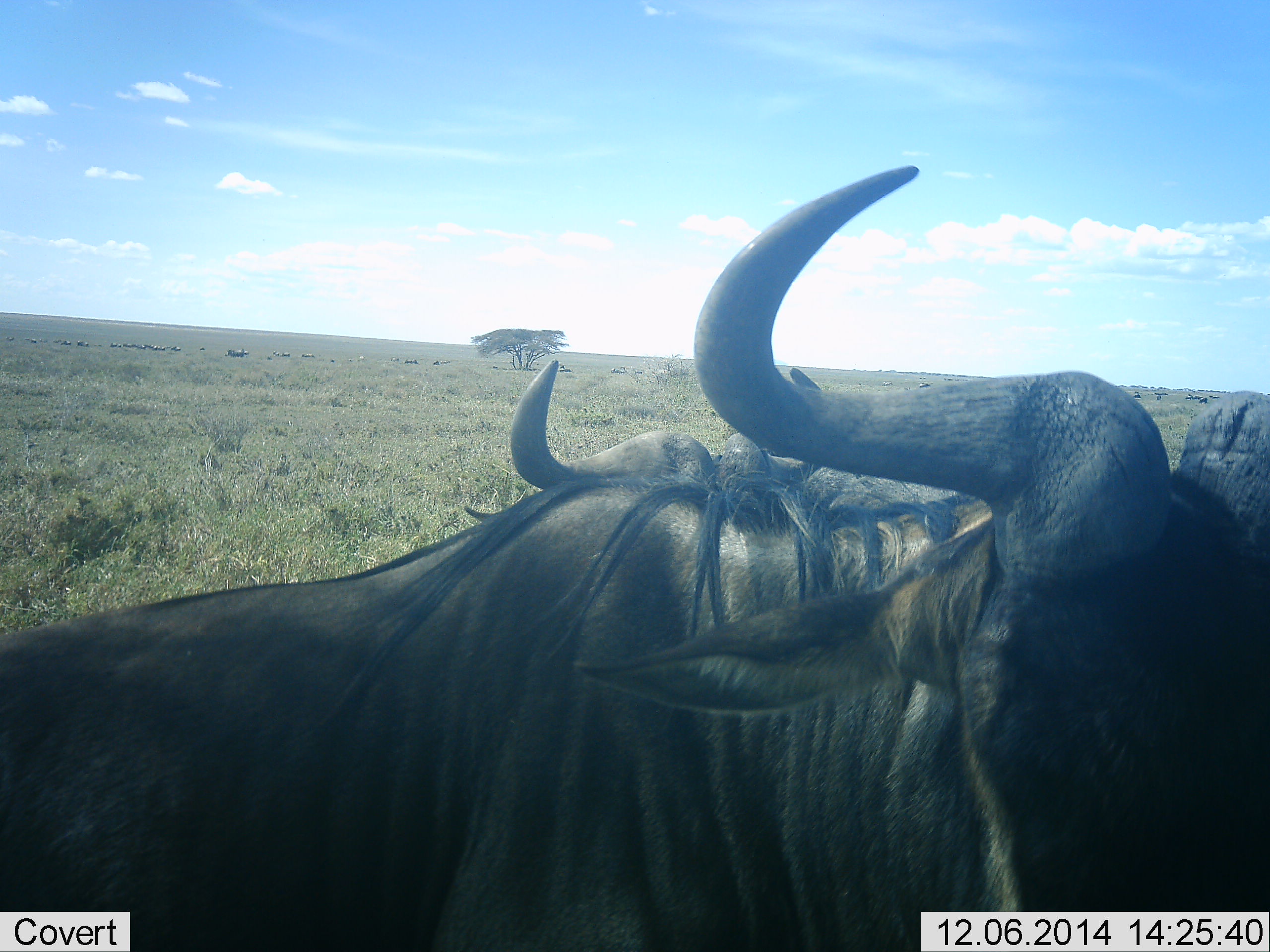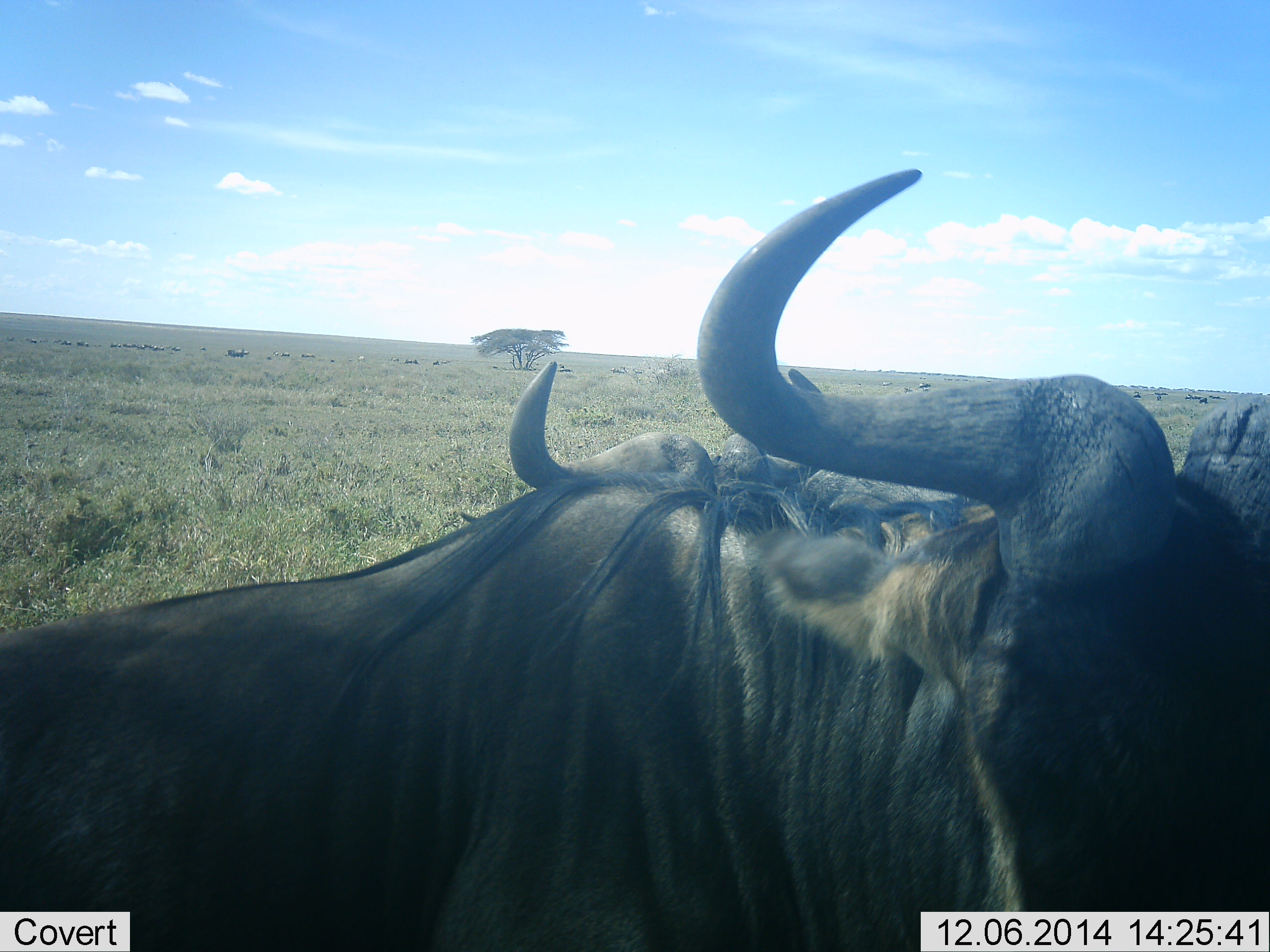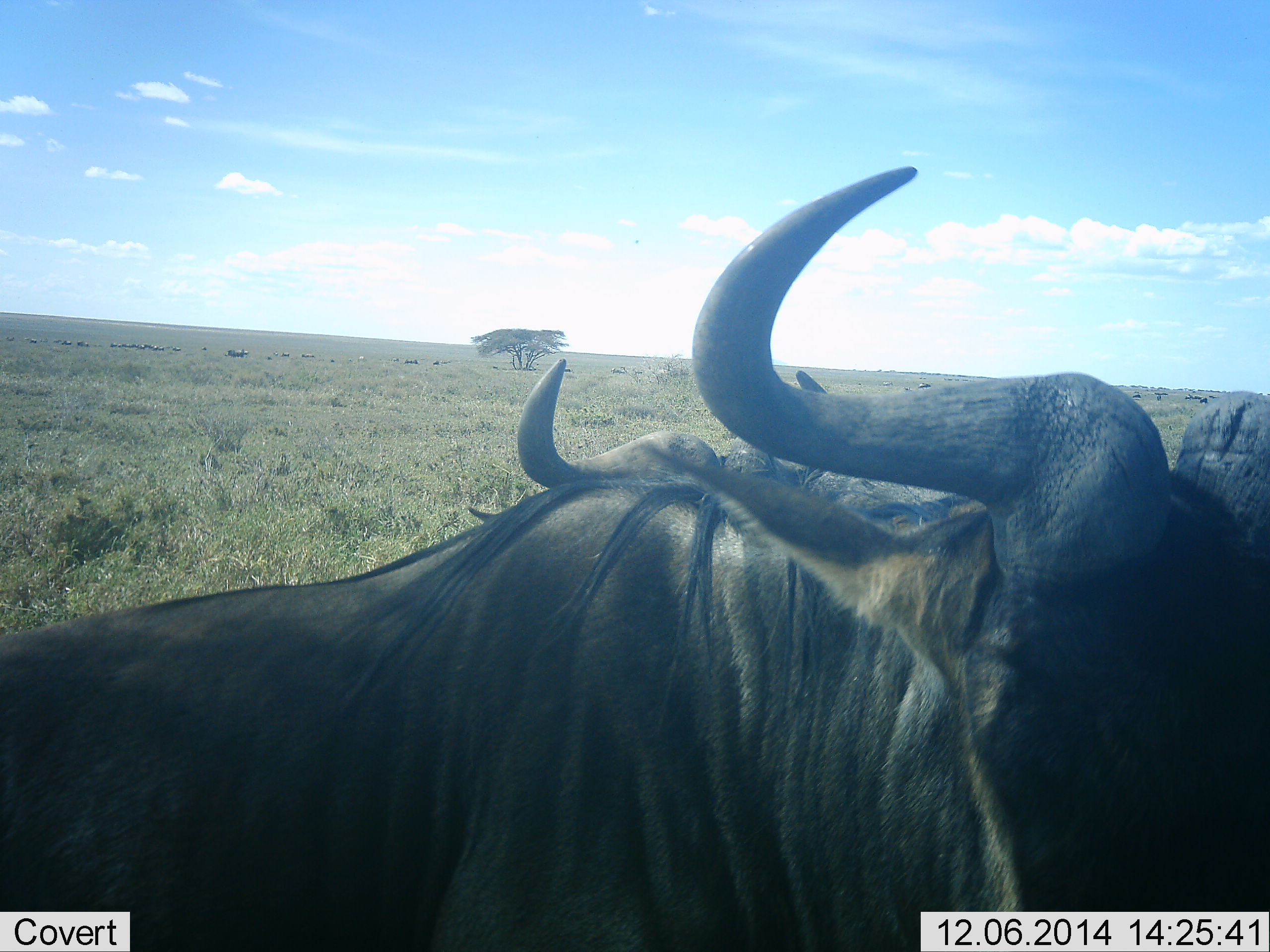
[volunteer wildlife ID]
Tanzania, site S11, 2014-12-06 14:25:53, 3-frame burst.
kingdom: Animalia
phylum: Chordata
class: Mammalia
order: Artiodactyla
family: Bovidae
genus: Connochaetes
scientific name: Connochaetes taurinus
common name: blue wildebeest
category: wildebeest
Wildebeest (blue wildebeest) (Connochaetes taurinus), count 2. Behavior (volunteer vote fractions): standing 100%, resting 40%, moving 20%, interacting 20%. Young present (vote fraction): 0%. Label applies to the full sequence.